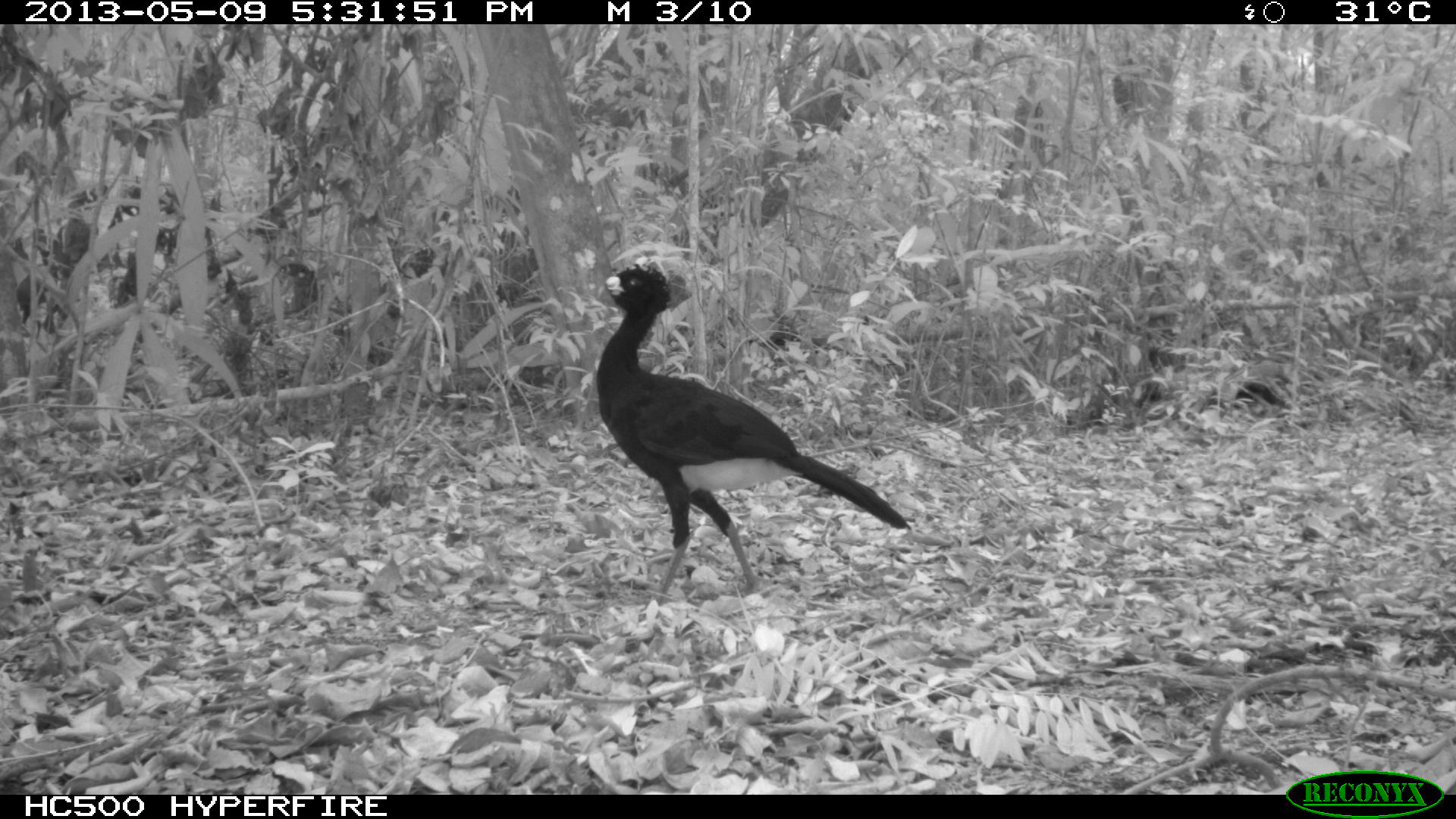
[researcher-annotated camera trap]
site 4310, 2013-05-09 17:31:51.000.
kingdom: Animalia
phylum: Chordata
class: Aves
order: Galliformes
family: Cracidae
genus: Crax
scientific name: Crax rubra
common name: great curassow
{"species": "Crax rubra (great curassow)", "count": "1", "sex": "male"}